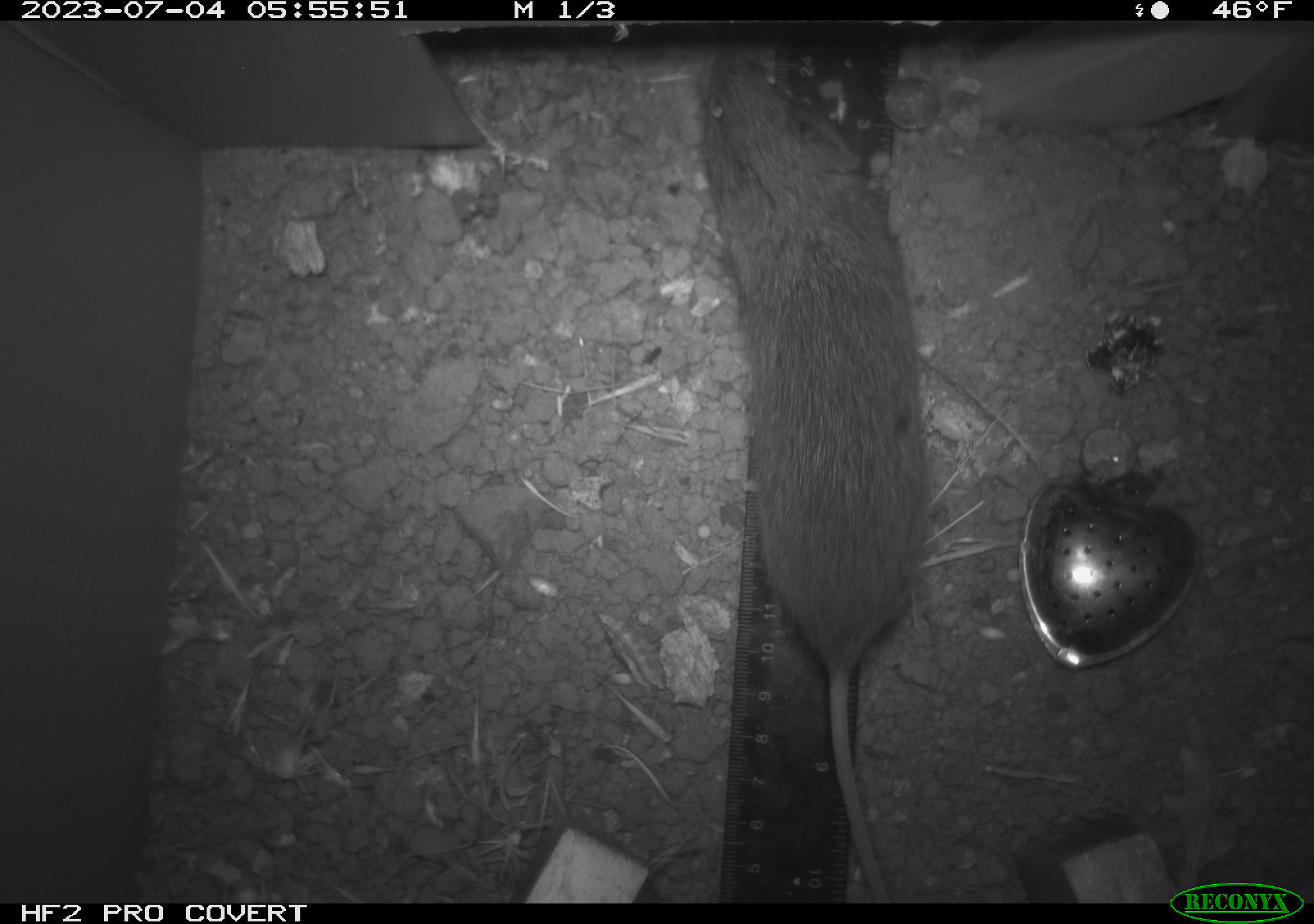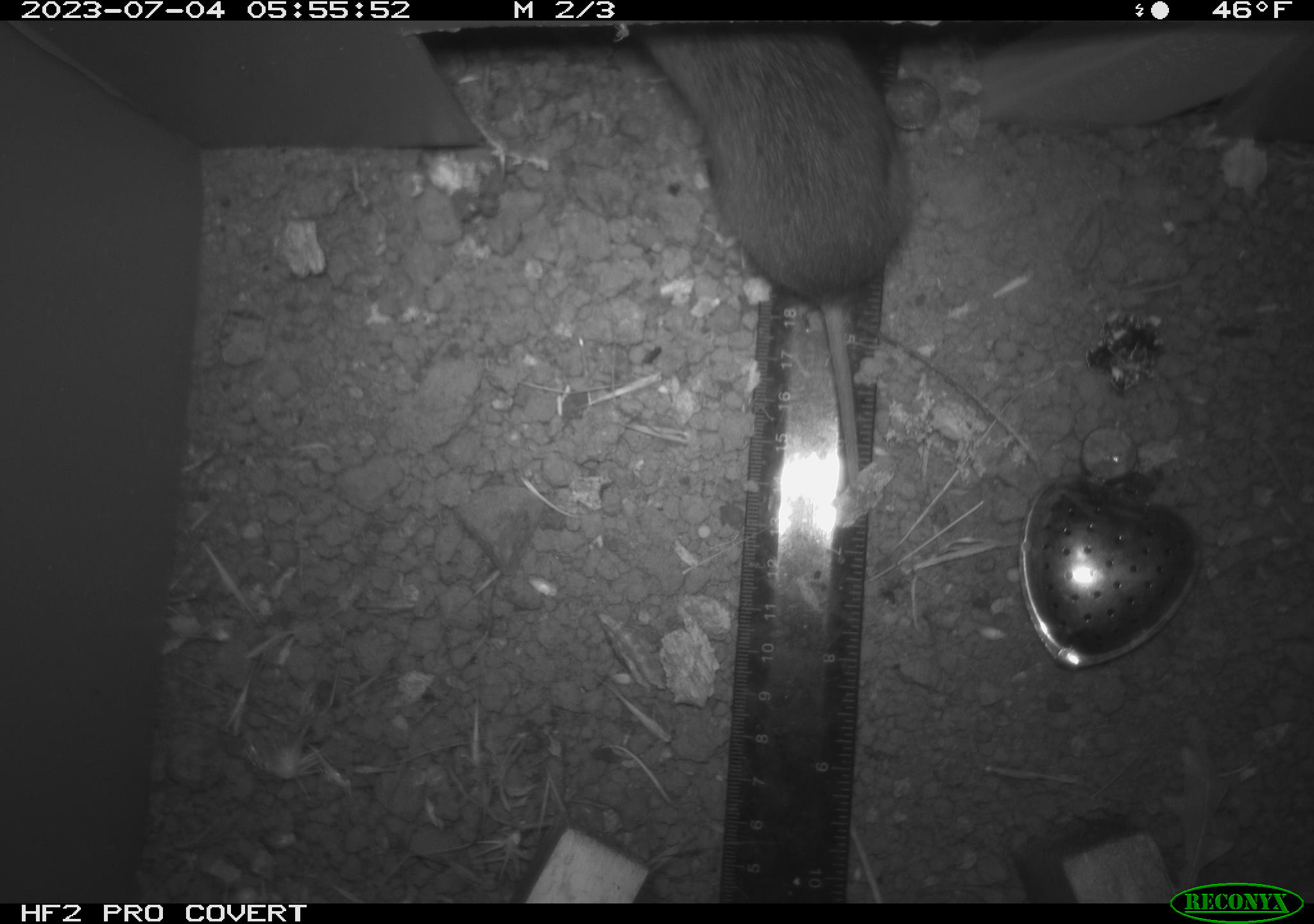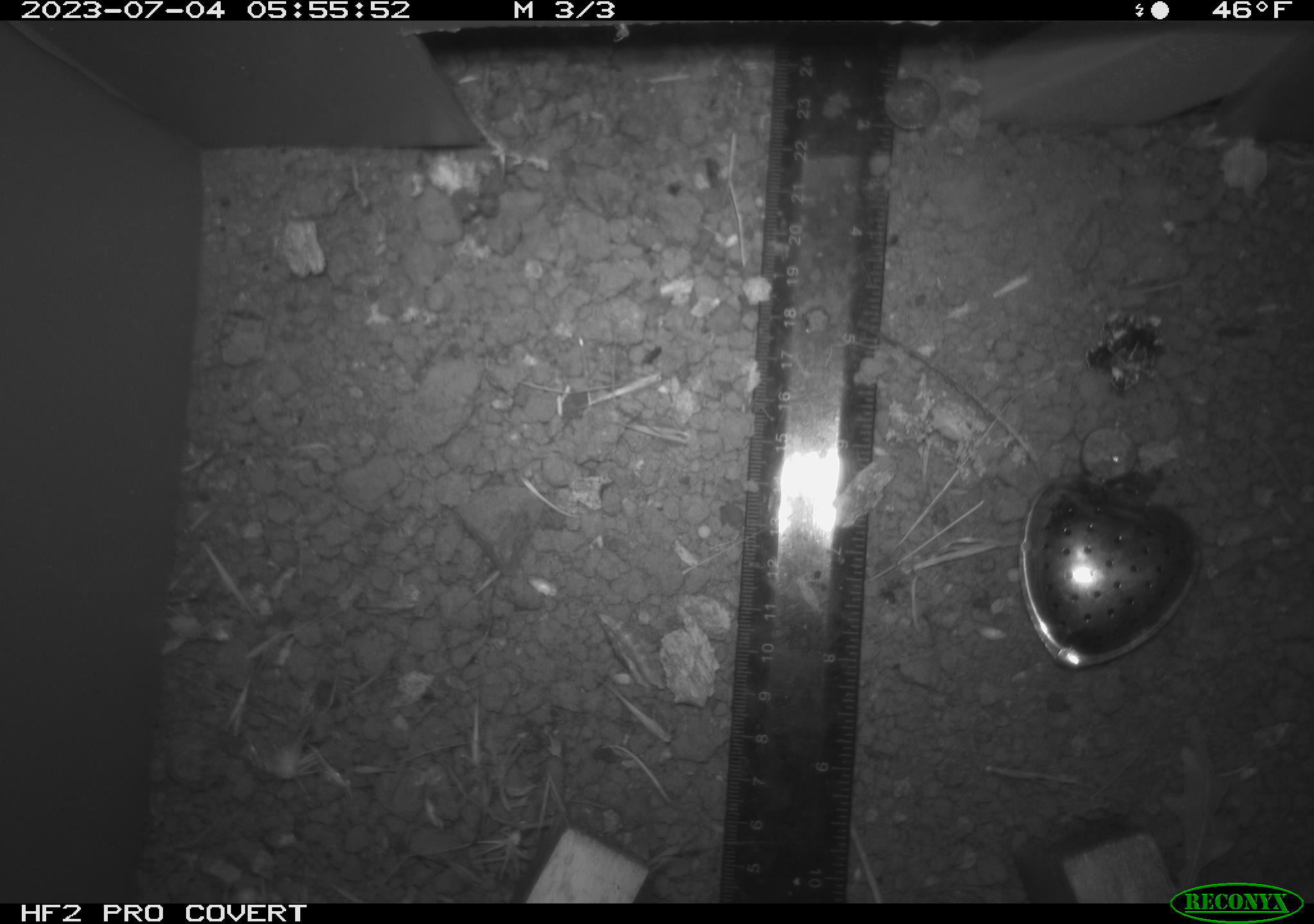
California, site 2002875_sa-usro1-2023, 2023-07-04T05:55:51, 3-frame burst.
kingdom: Animalia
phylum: Chordata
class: Mammalia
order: Rodentia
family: Cricetidae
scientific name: Arvicolinae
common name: voles, lemmings, and muskrats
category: arvicolinae subfamily